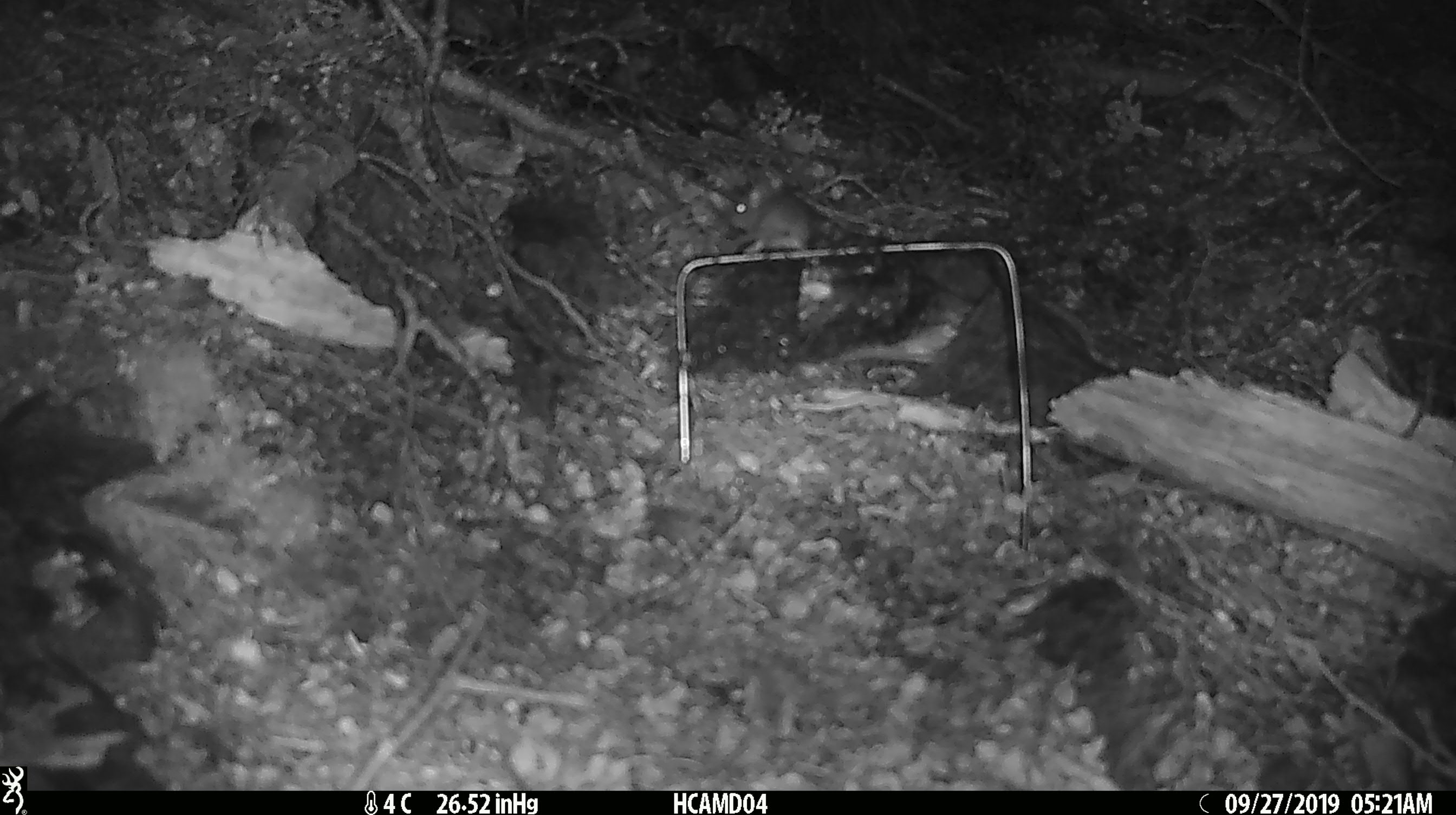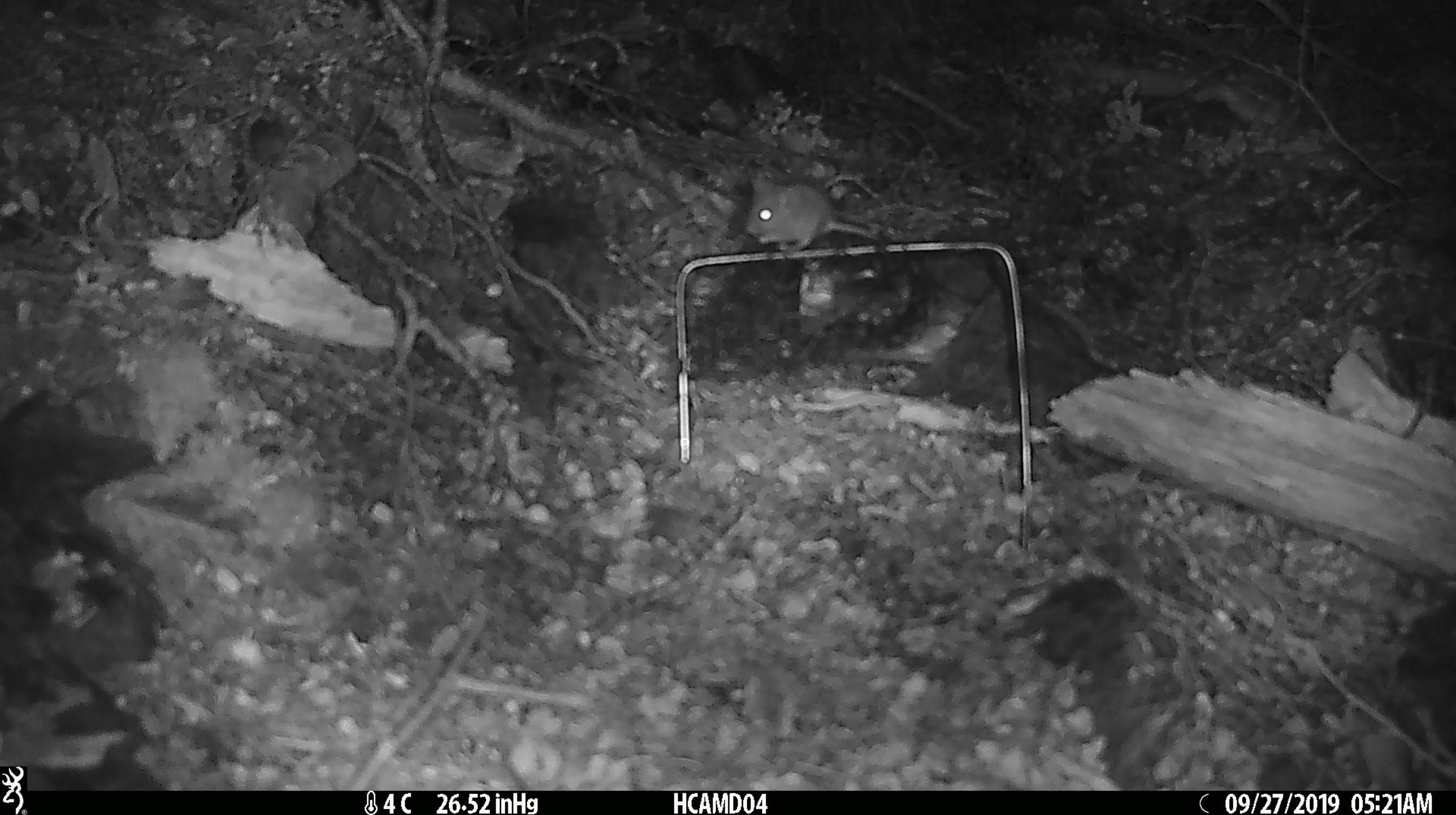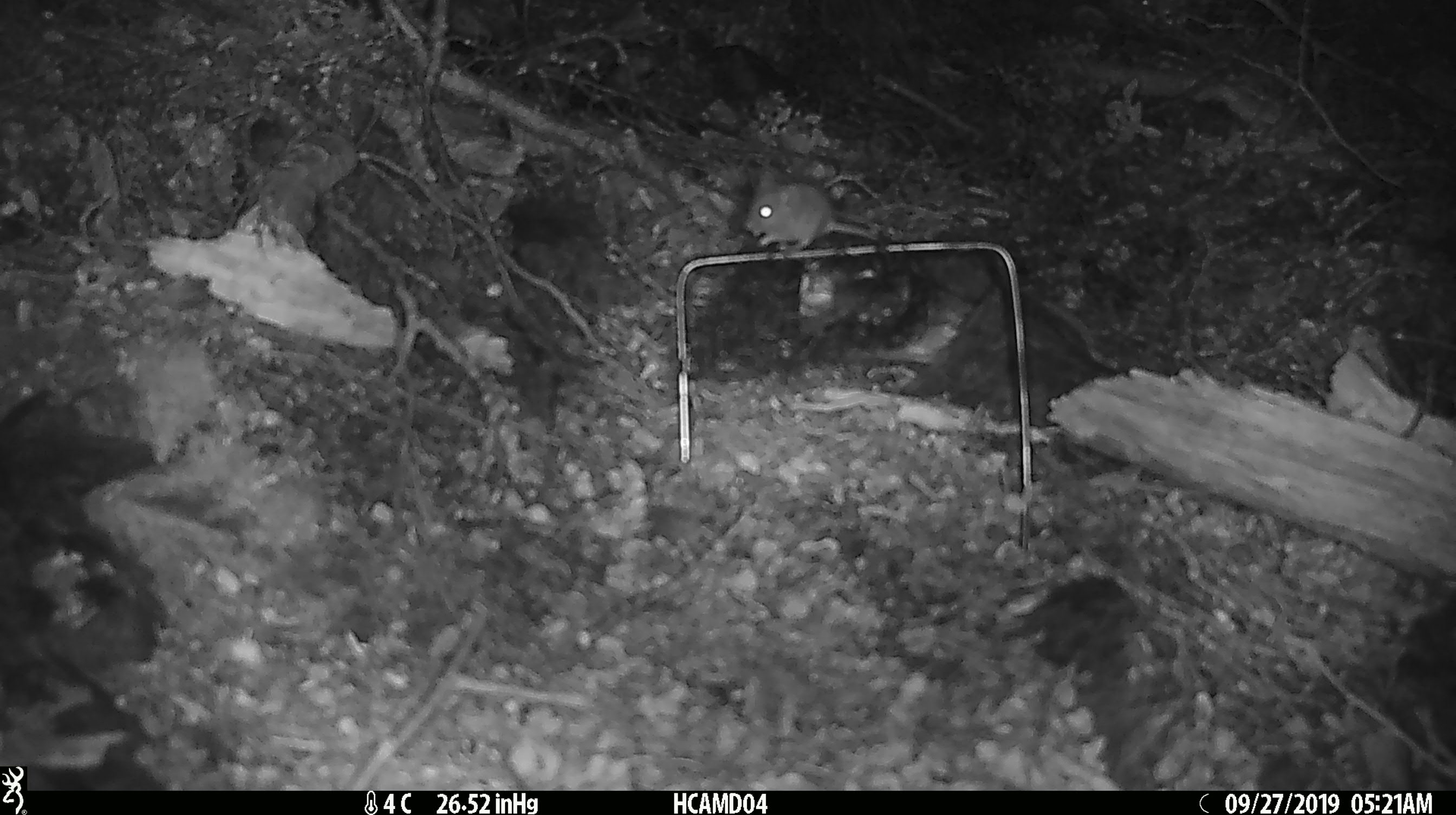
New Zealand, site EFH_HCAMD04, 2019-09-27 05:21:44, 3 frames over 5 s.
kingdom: Animalia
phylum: Chordata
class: Mammalia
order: Rodentia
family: Muridae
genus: Mus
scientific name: Mus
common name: mouse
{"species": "mouse (Mus)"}